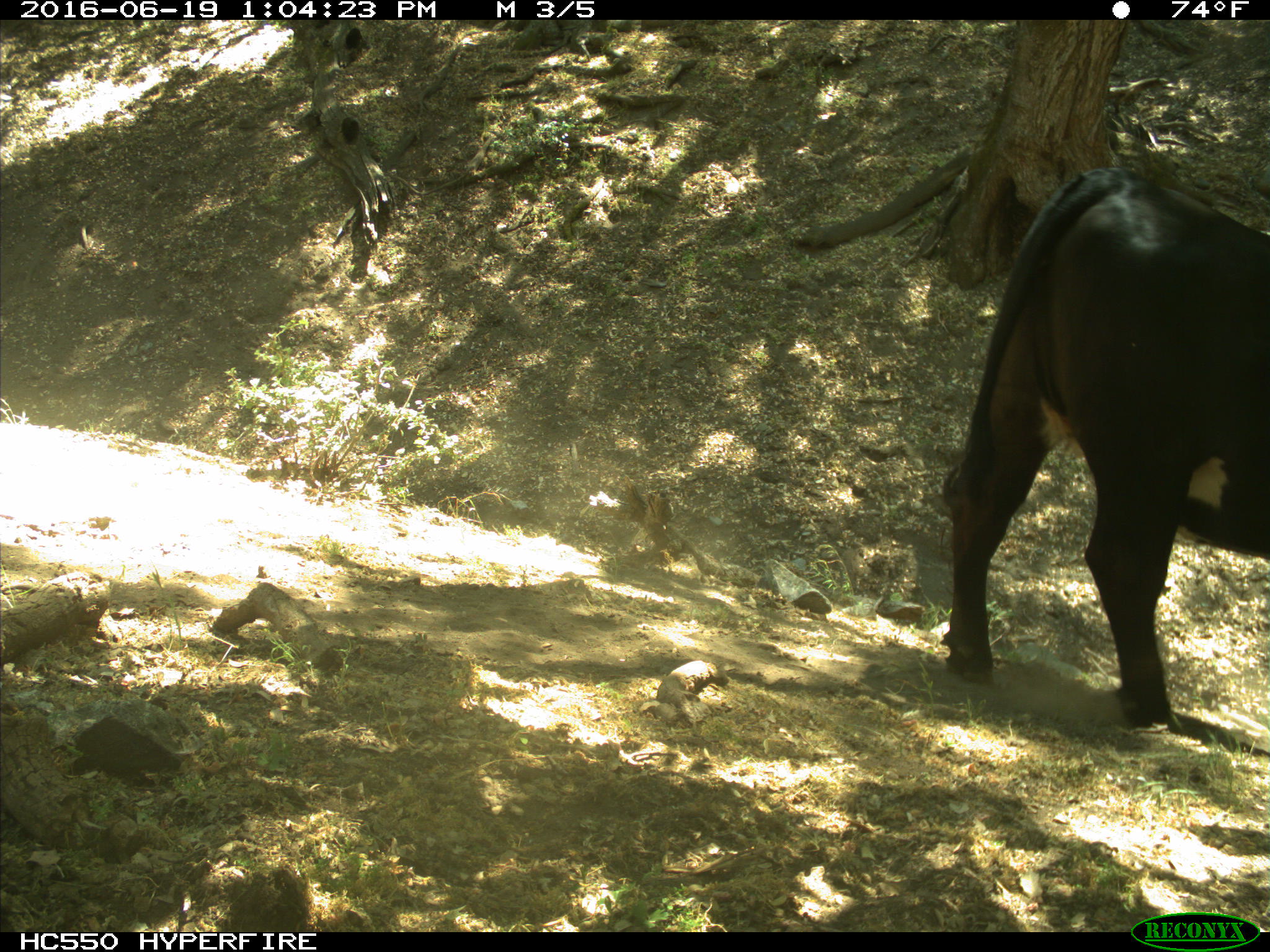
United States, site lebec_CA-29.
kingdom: Animalia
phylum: Chordata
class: Mammalia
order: Artiodactyla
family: Bovidae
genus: Bos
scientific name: Bos taurus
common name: domestic cow